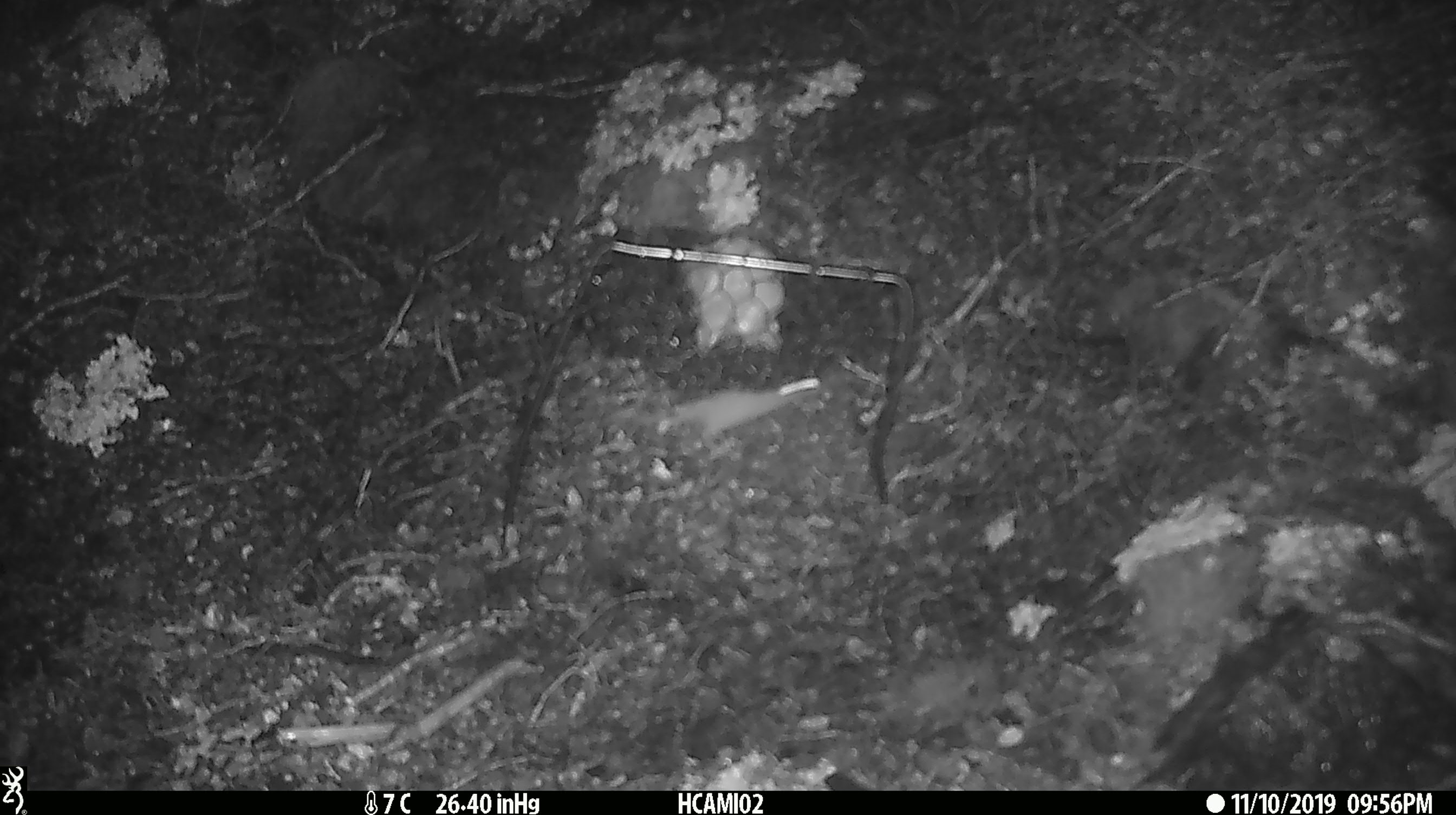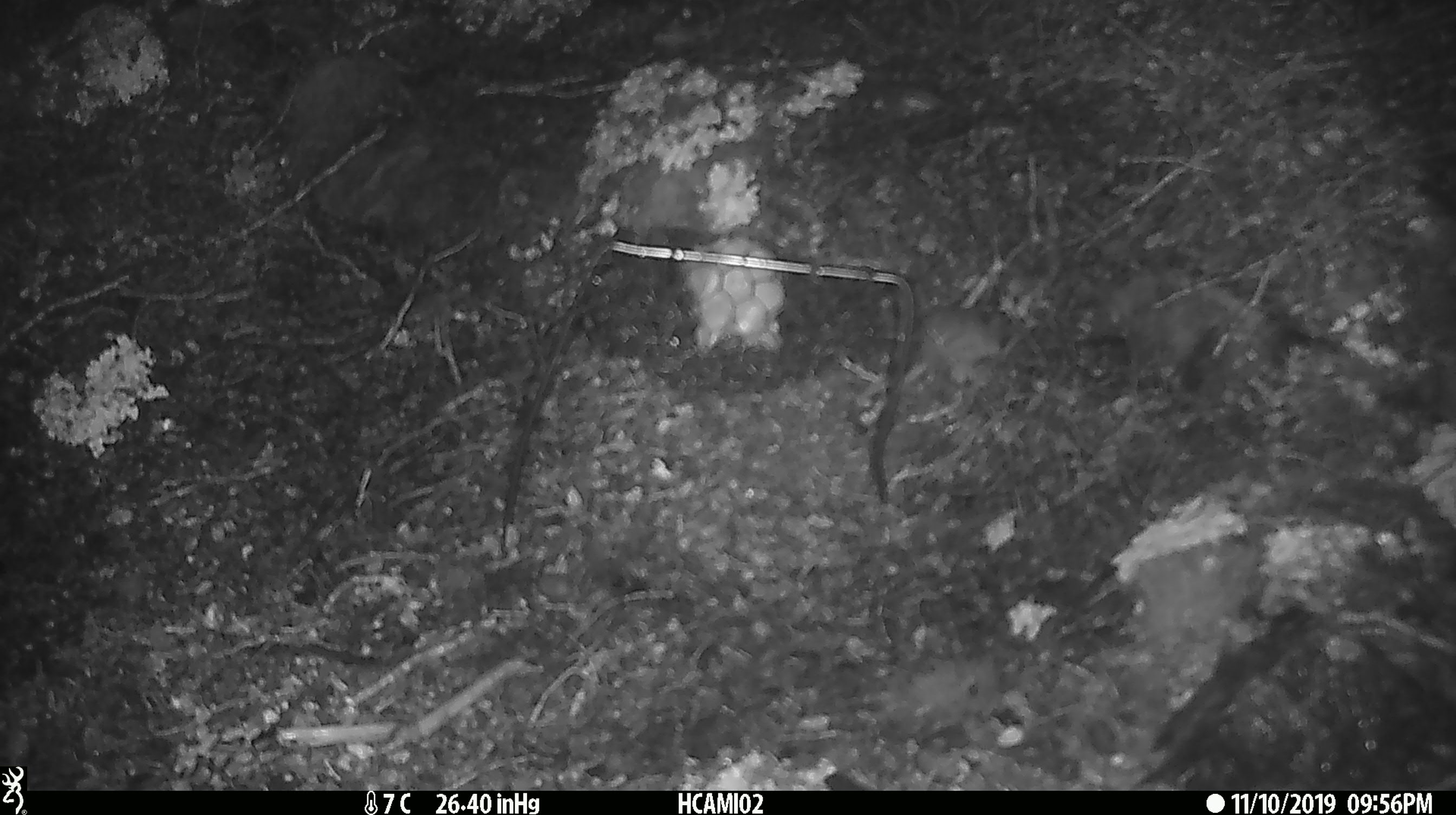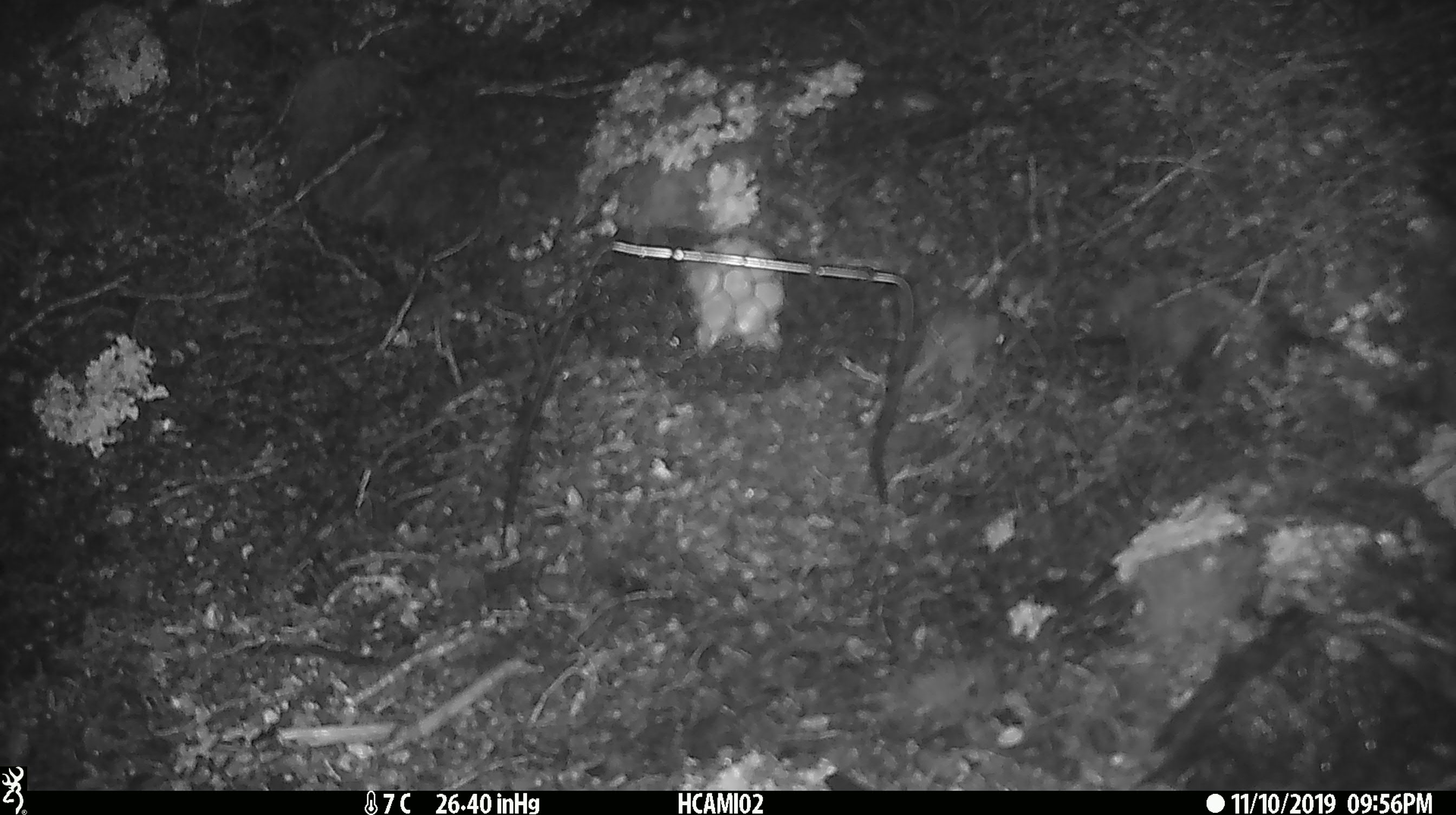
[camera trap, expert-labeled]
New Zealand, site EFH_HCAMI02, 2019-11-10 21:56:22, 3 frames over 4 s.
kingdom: Animalia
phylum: Chordata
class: Mammalia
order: Rodentia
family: Muridae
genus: Mus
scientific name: Mus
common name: mouse